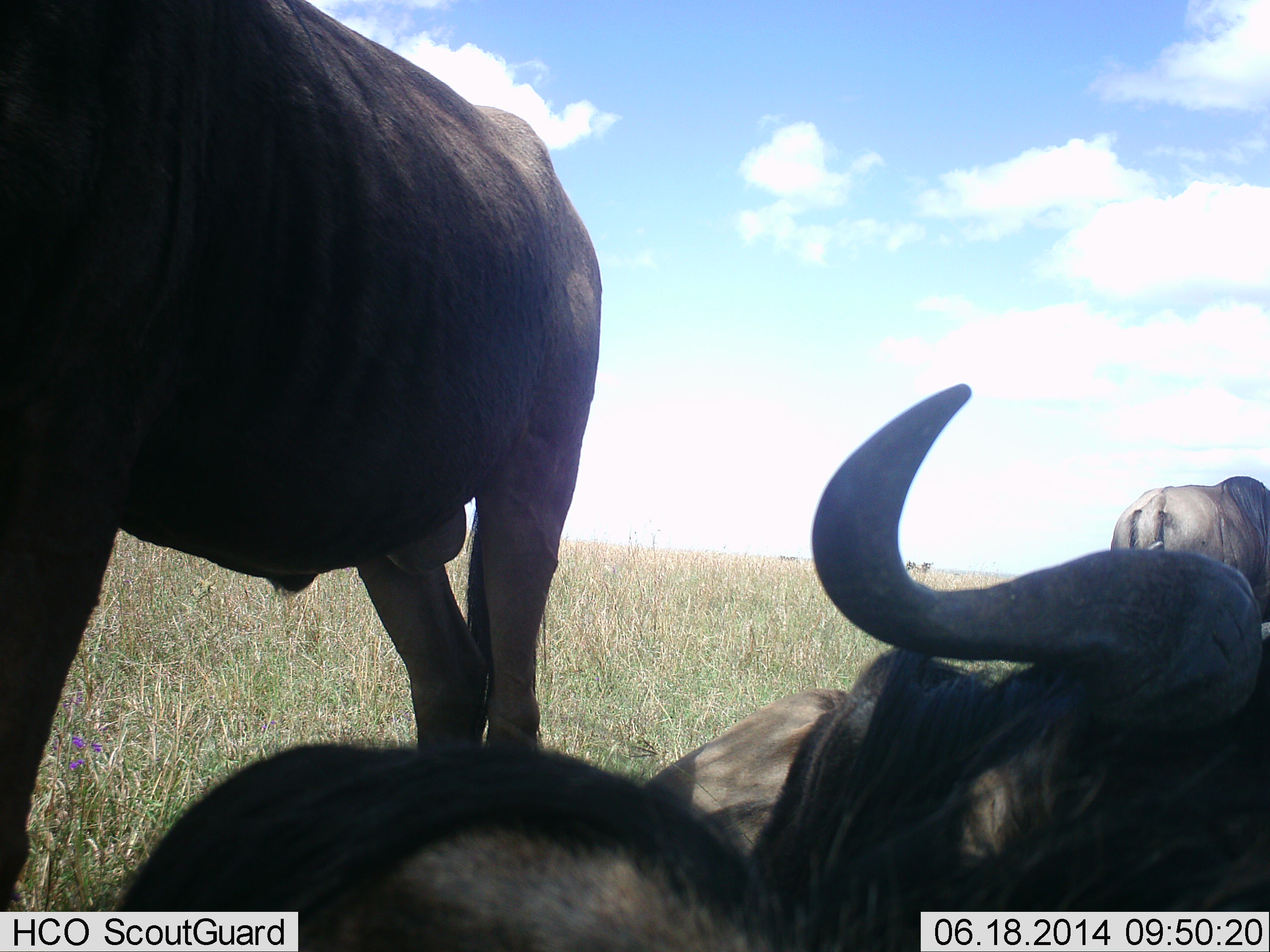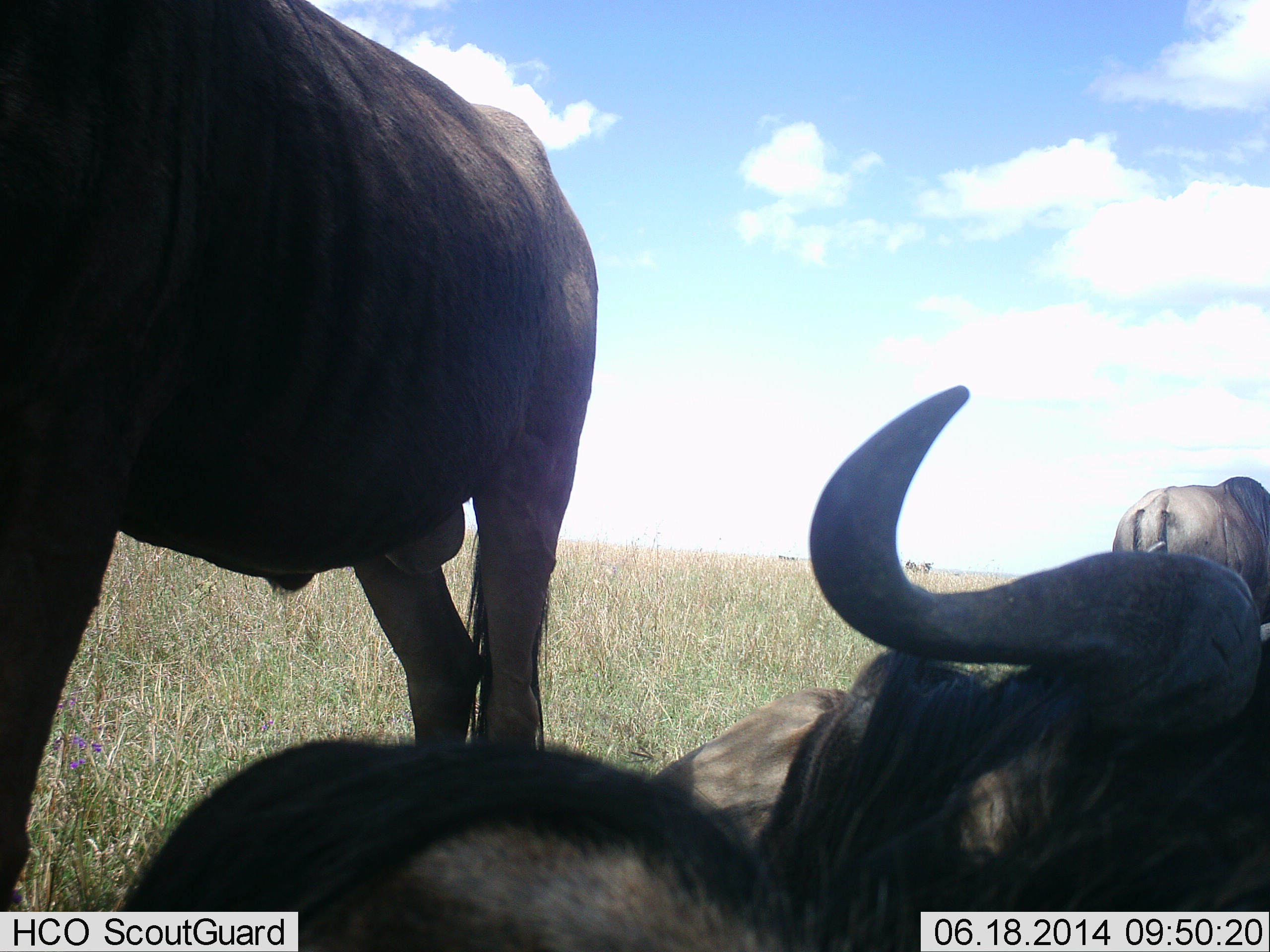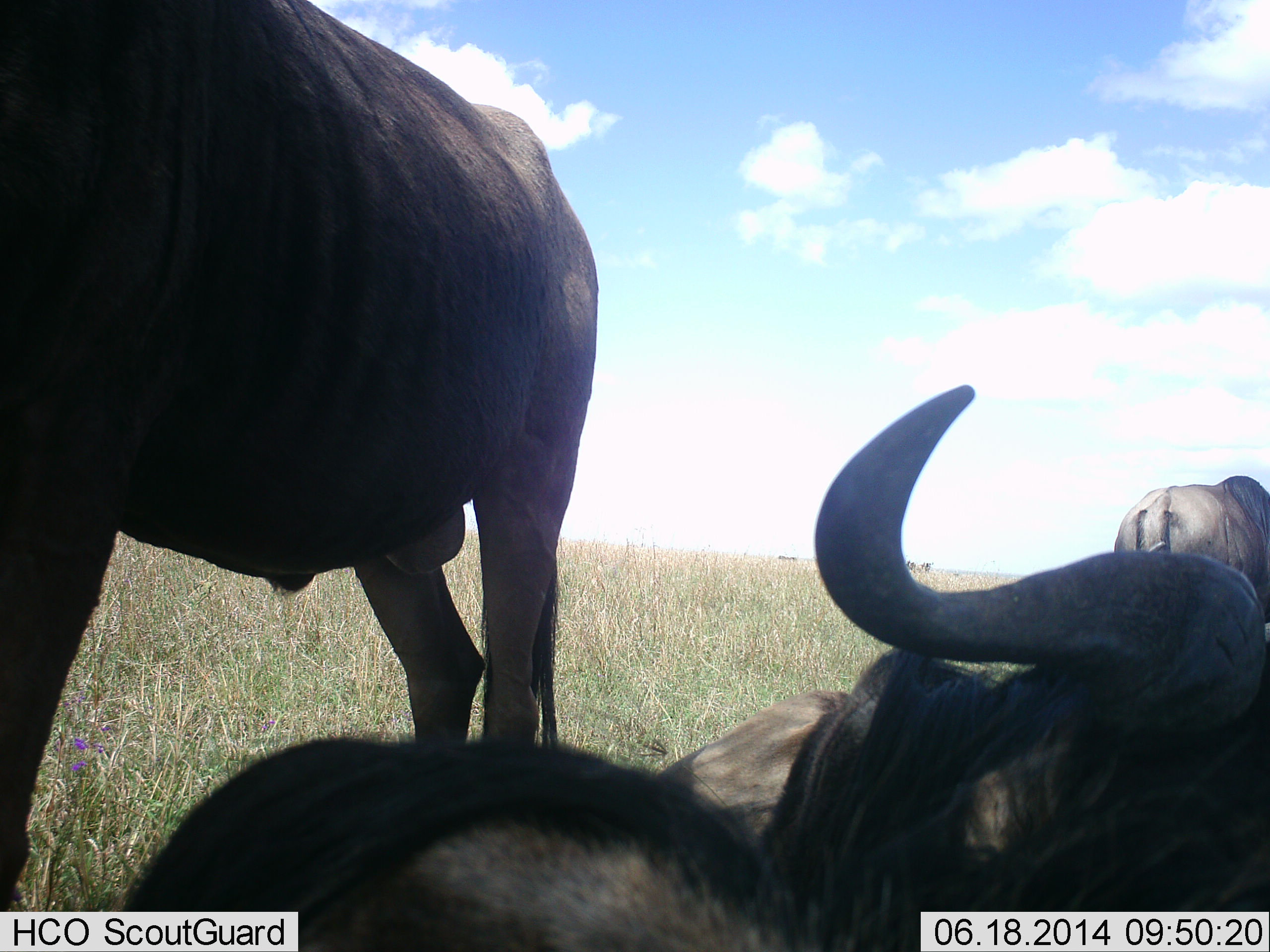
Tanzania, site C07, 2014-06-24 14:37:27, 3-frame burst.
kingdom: Animalia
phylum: Chordata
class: Mammalia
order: Artiodactyla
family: Bovidae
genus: Connochaetes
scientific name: Connochaetes taurinus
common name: blue wildebeest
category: wildebeest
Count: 4.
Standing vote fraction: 100%.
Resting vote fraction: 100%.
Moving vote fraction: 10%.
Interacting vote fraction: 0%.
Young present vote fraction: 0%.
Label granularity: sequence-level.